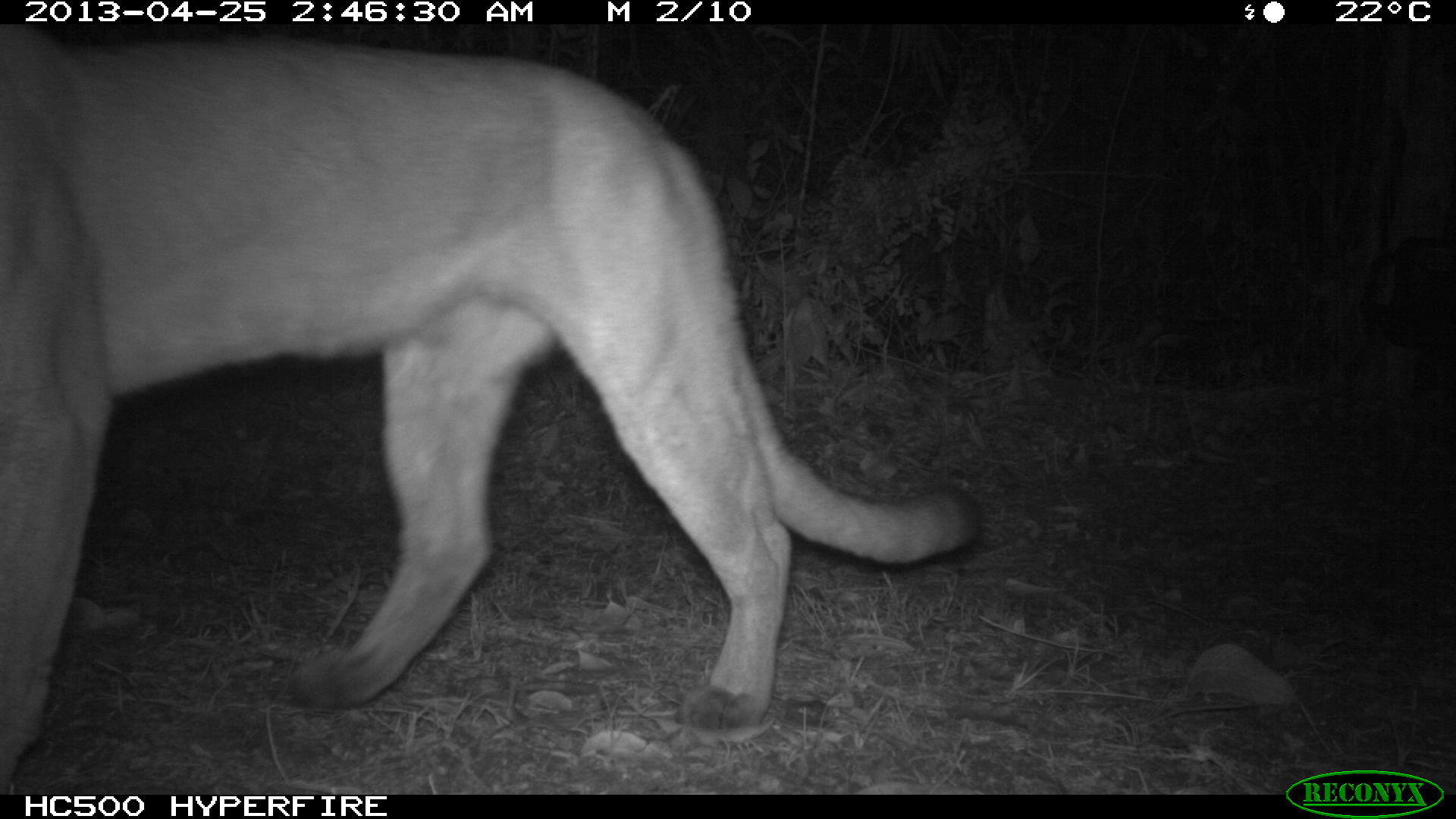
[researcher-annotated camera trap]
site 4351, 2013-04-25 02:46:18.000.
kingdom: Animalia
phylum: Chordata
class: Mammalia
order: Carnivora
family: Felidae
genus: Puma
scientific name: Puma concolor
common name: mountain lion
Puma concolor (mountain lion), count 1.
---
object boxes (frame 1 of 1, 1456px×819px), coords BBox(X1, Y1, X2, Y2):
puma concolor: BBox(0, 25, 984, 778)